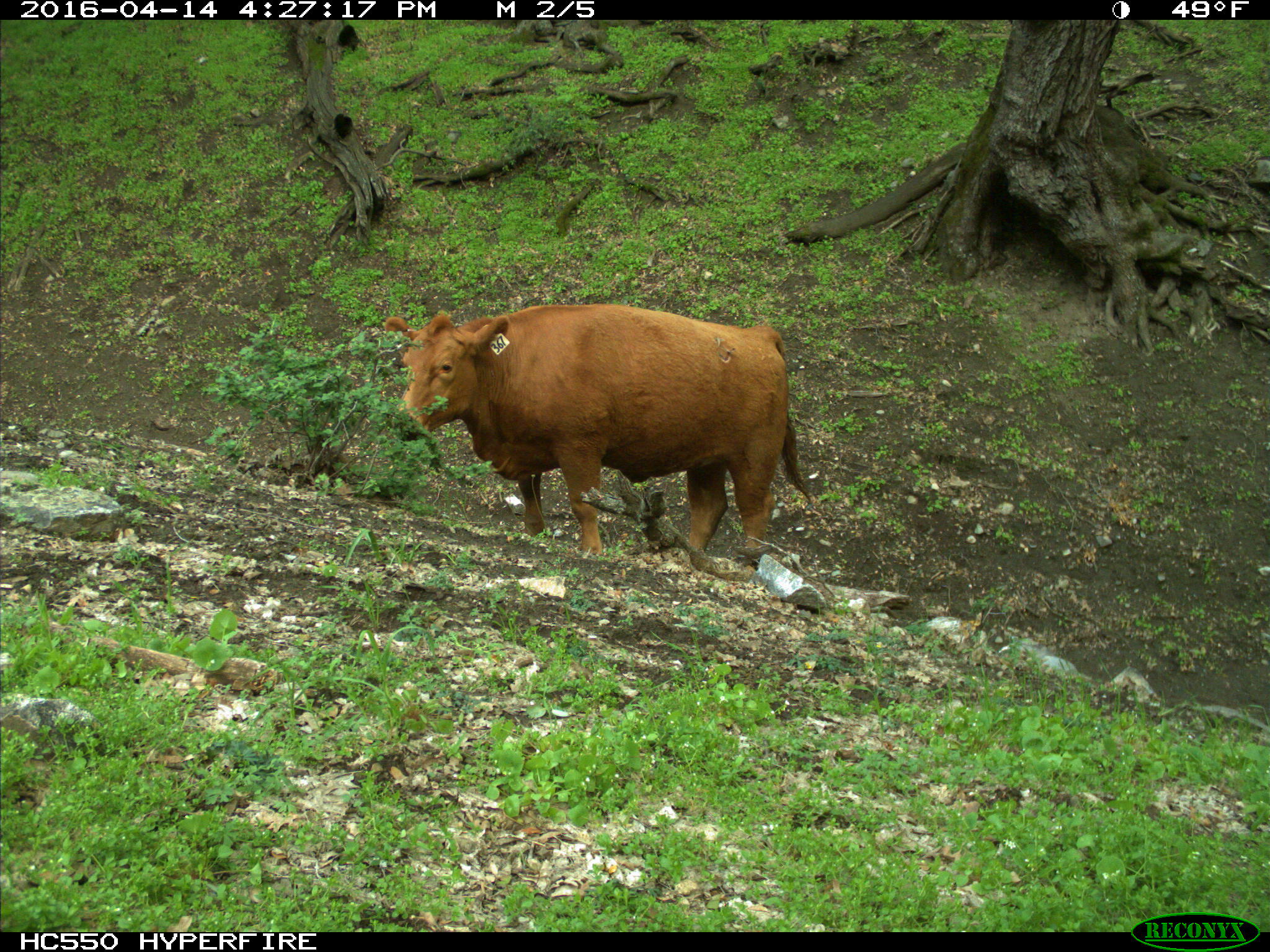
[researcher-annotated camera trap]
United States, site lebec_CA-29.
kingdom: Animalia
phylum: Chordata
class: Mammalia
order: Artiodactyla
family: Bovidae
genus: Bos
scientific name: Bos taurus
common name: domestic cow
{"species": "Bos taurus (domestic cow)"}